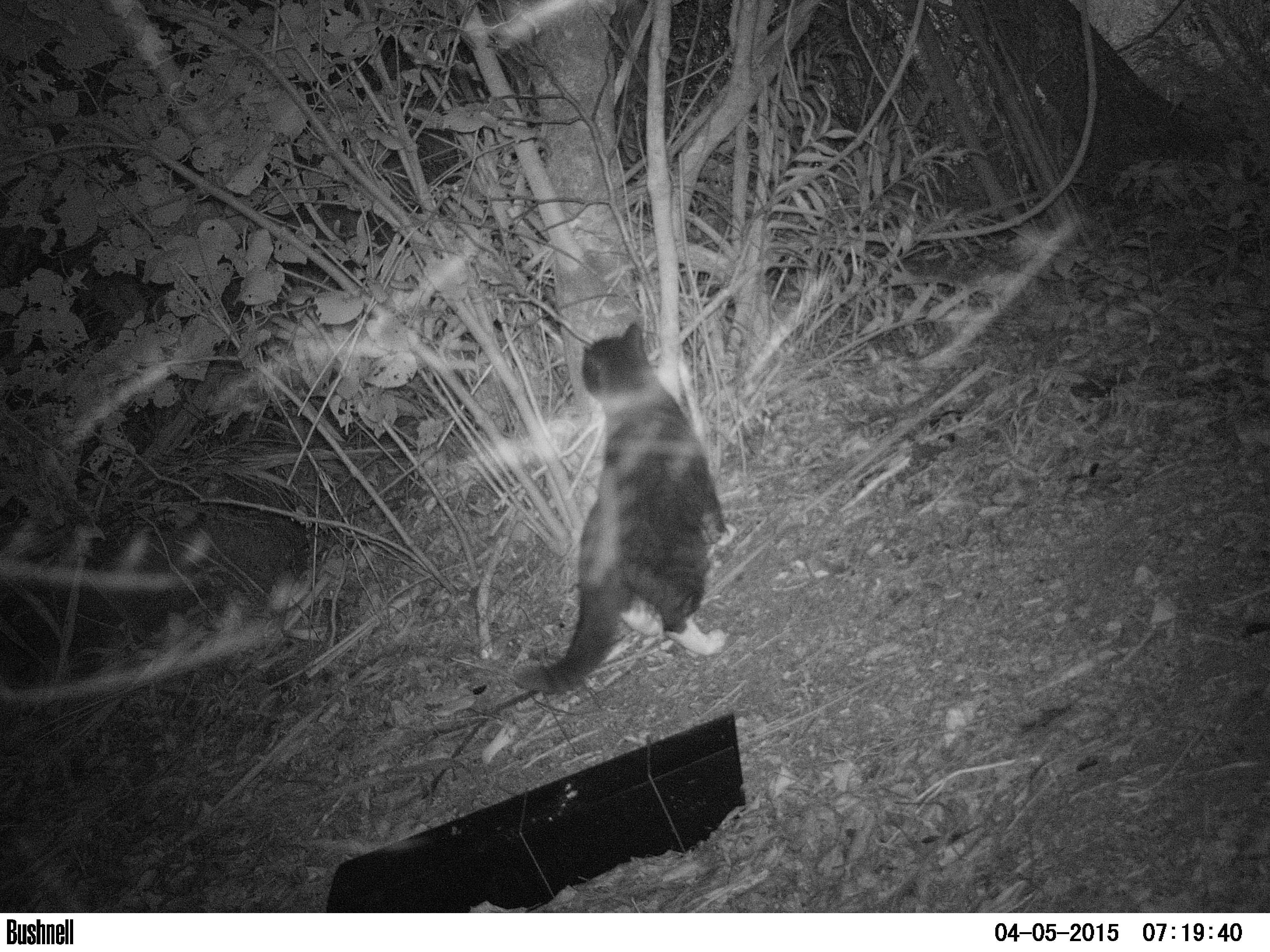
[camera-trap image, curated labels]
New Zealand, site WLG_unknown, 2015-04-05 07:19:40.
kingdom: Animalia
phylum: Chordata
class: Mammalia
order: Carnivora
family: Felidae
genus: Felis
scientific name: Felis catus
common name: domestic cat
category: cat